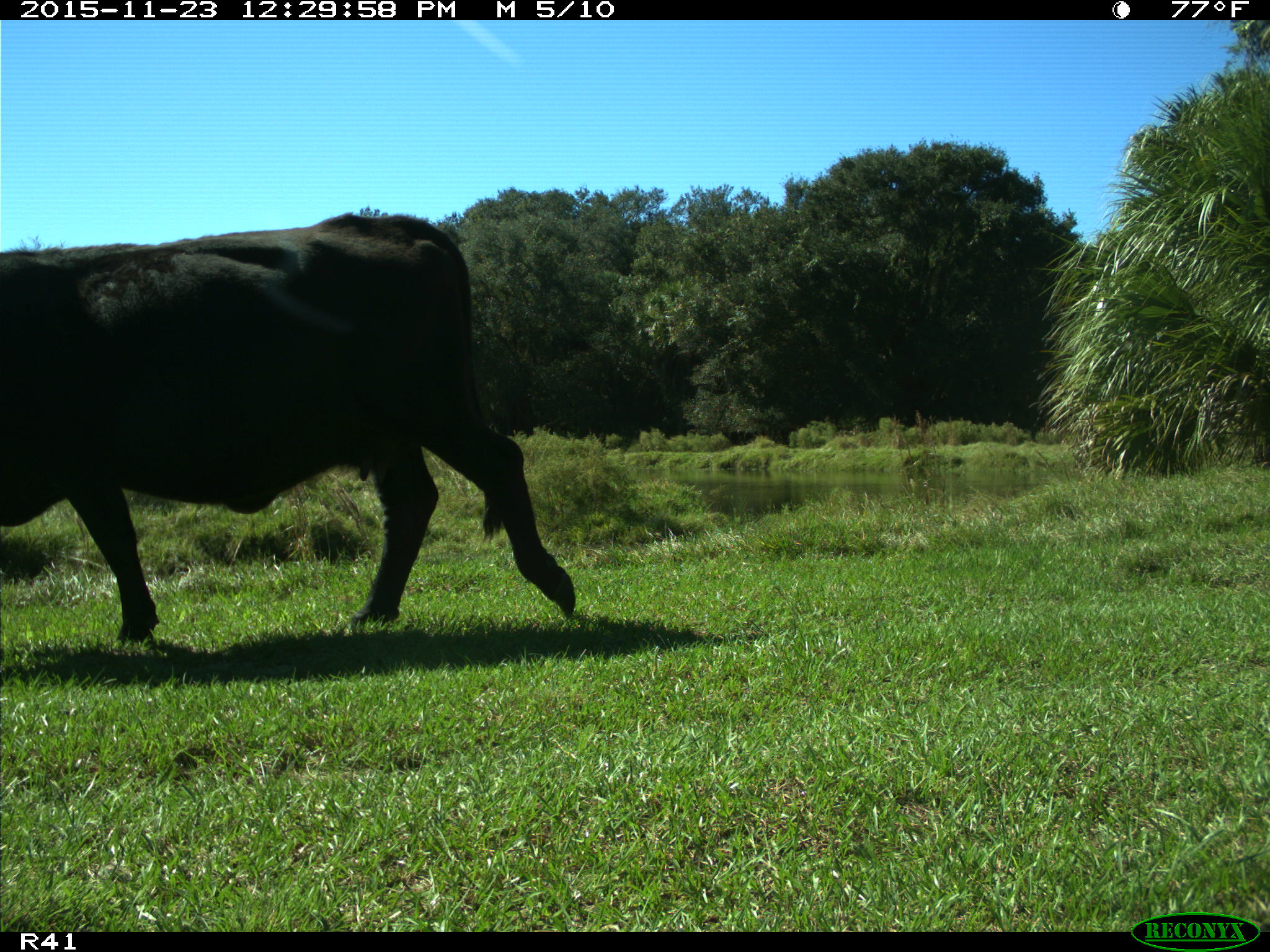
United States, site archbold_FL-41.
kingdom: Animalia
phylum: Chordata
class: Mammalia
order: Artiodactyla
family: Bovidae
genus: Bos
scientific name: Bos taurus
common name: domestic cow